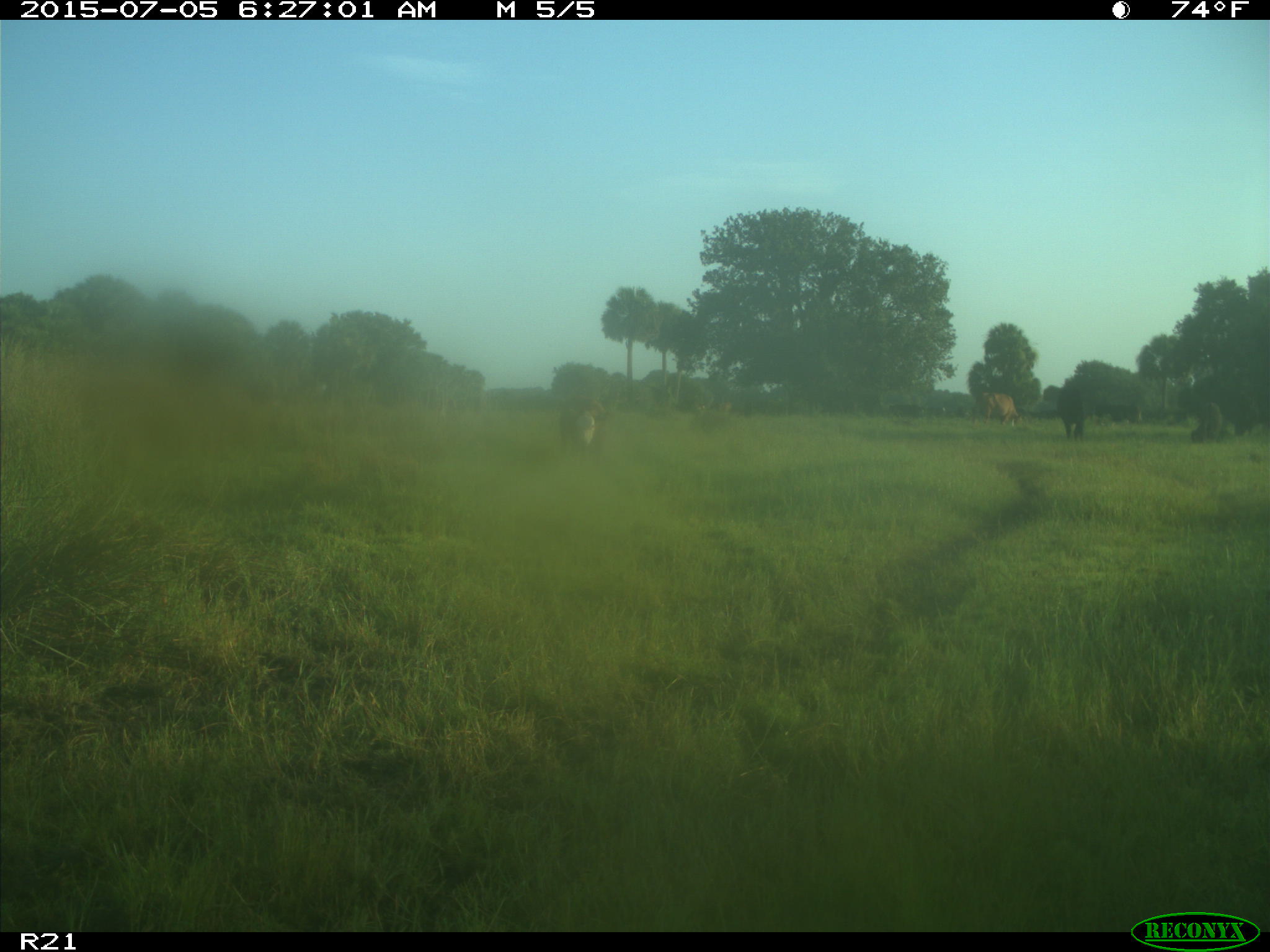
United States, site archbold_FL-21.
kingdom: Animalia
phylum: Chordata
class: Mammalia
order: Artiodactyla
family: Bovidae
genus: Bos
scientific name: Bos taurus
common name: domestic cow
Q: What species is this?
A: Bos taurus (domestic cow).